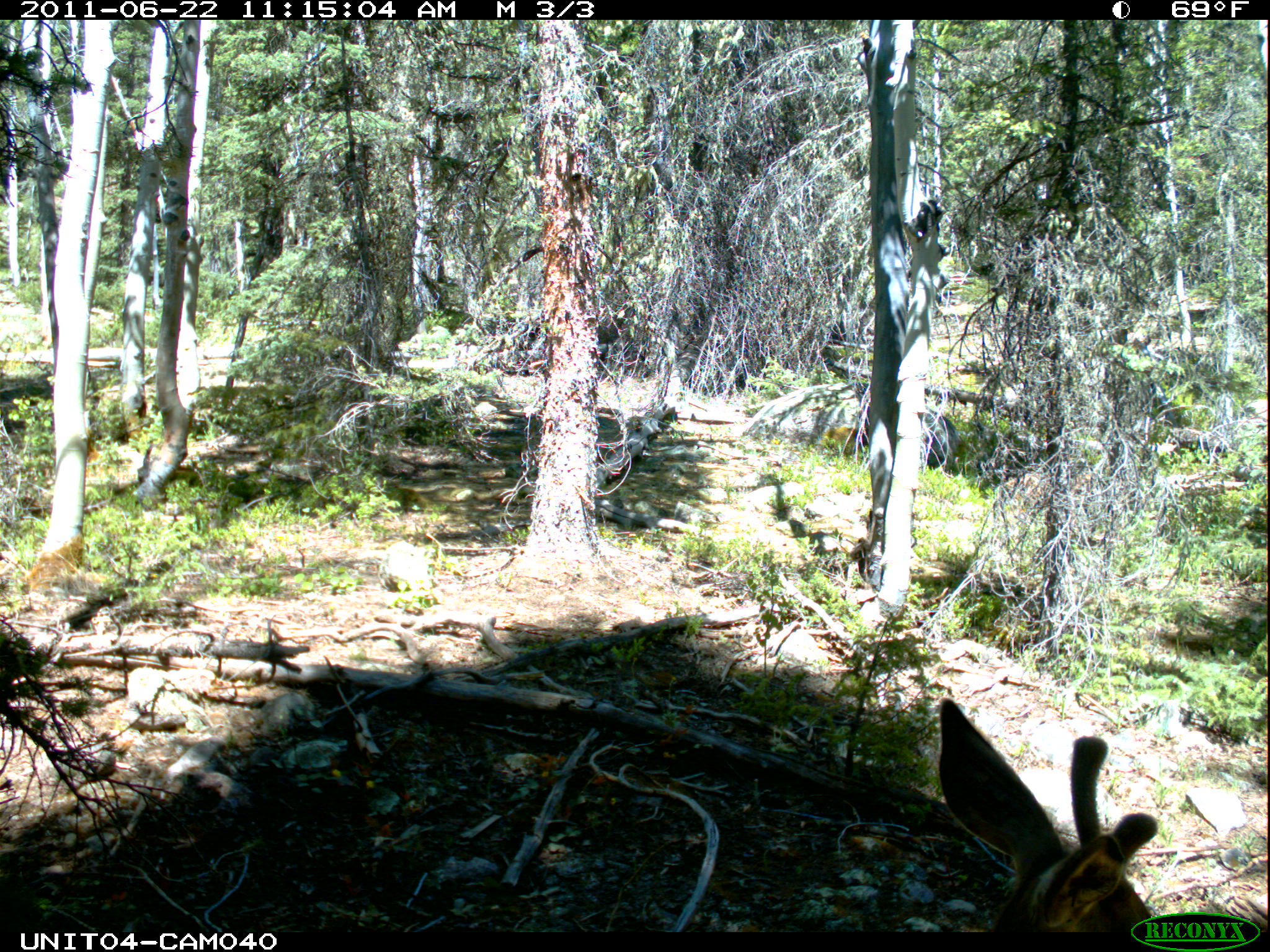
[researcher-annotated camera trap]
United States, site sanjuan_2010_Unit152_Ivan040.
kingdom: Animalia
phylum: Chordata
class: Mammalia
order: Artiodactyla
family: Cervidae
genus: Odocoileus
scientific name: Odocoileus hemionus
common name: mule deer